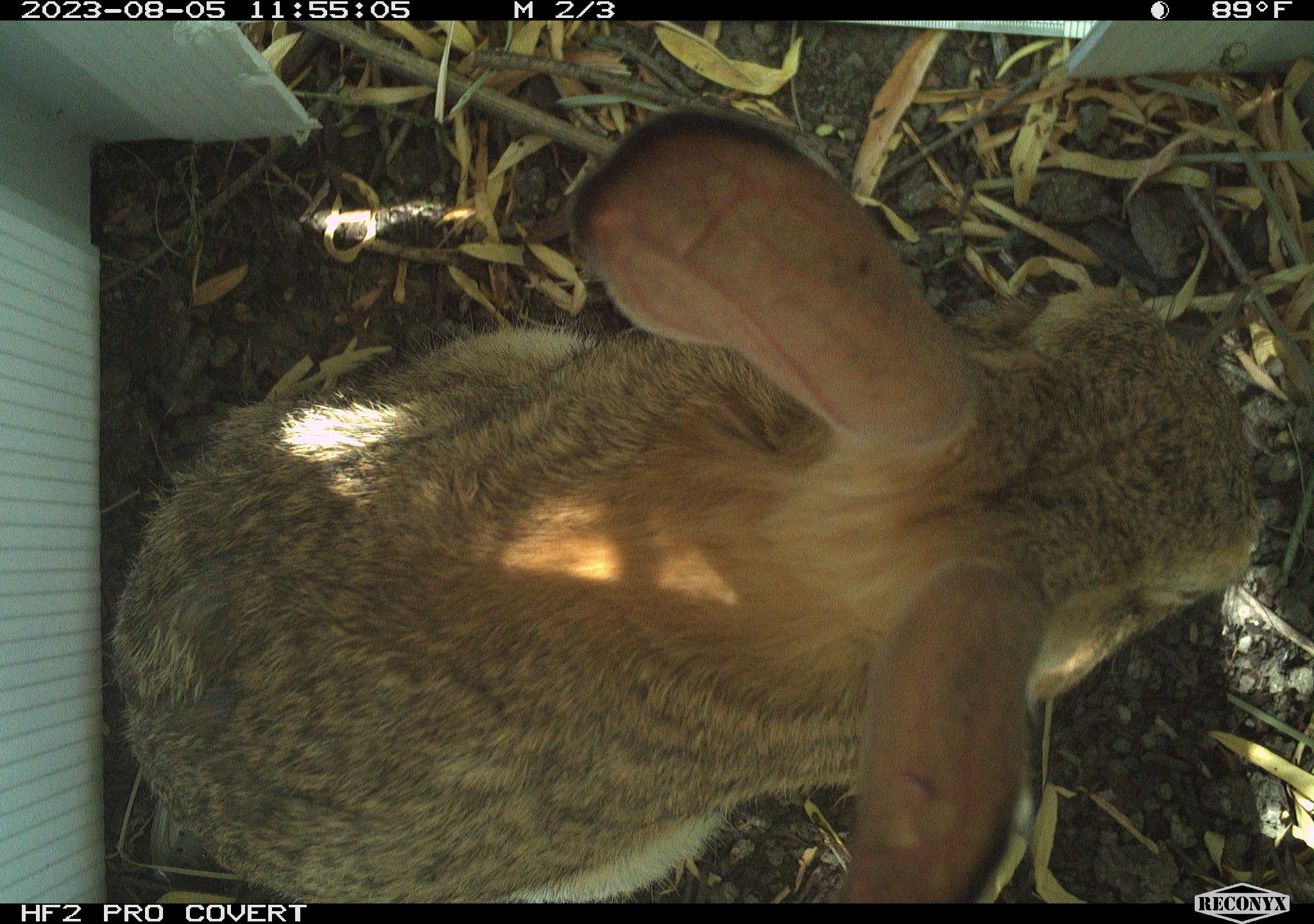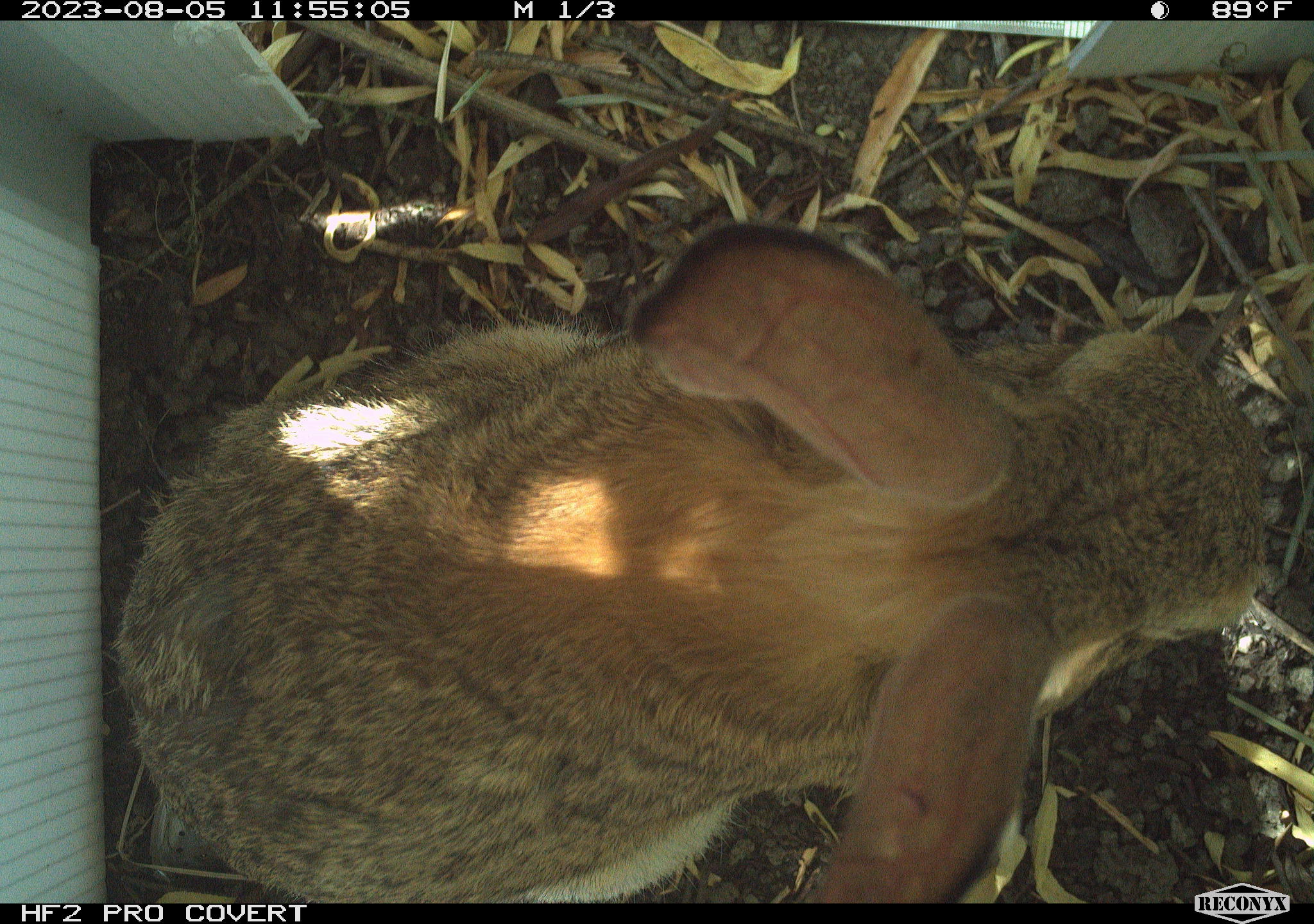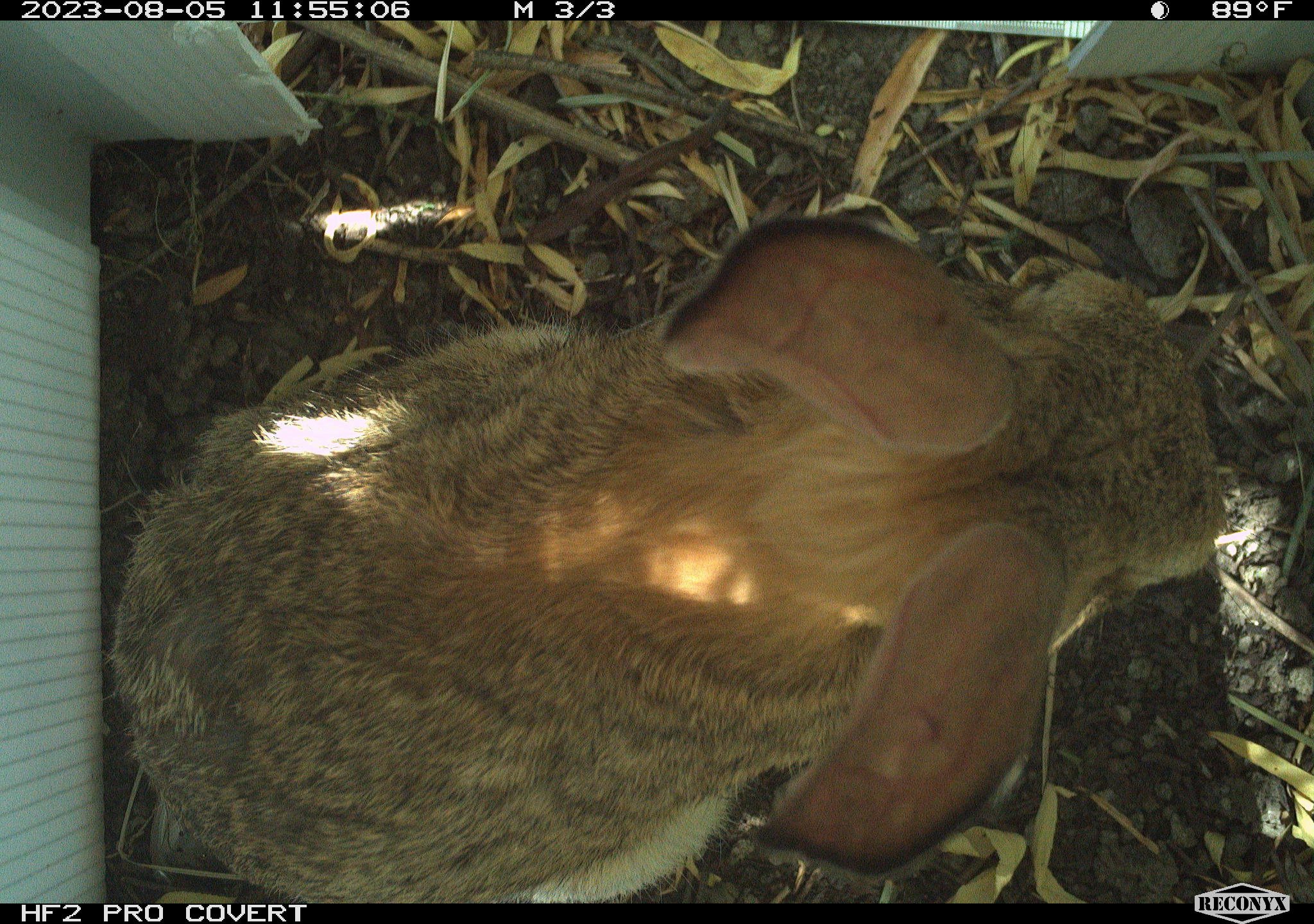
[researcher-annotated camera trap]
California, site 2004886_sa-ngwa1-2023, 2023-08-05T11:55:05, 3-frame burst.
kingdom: Animalia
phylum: Chordata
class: Mammalia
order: Lagomorpha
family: Leporidae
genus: Sylvilagus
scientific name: Sylvilagus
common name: cottontail rabbits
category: sylvilagus species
Sylvilagus species (cottontail rabbits) (Sylvilagus).